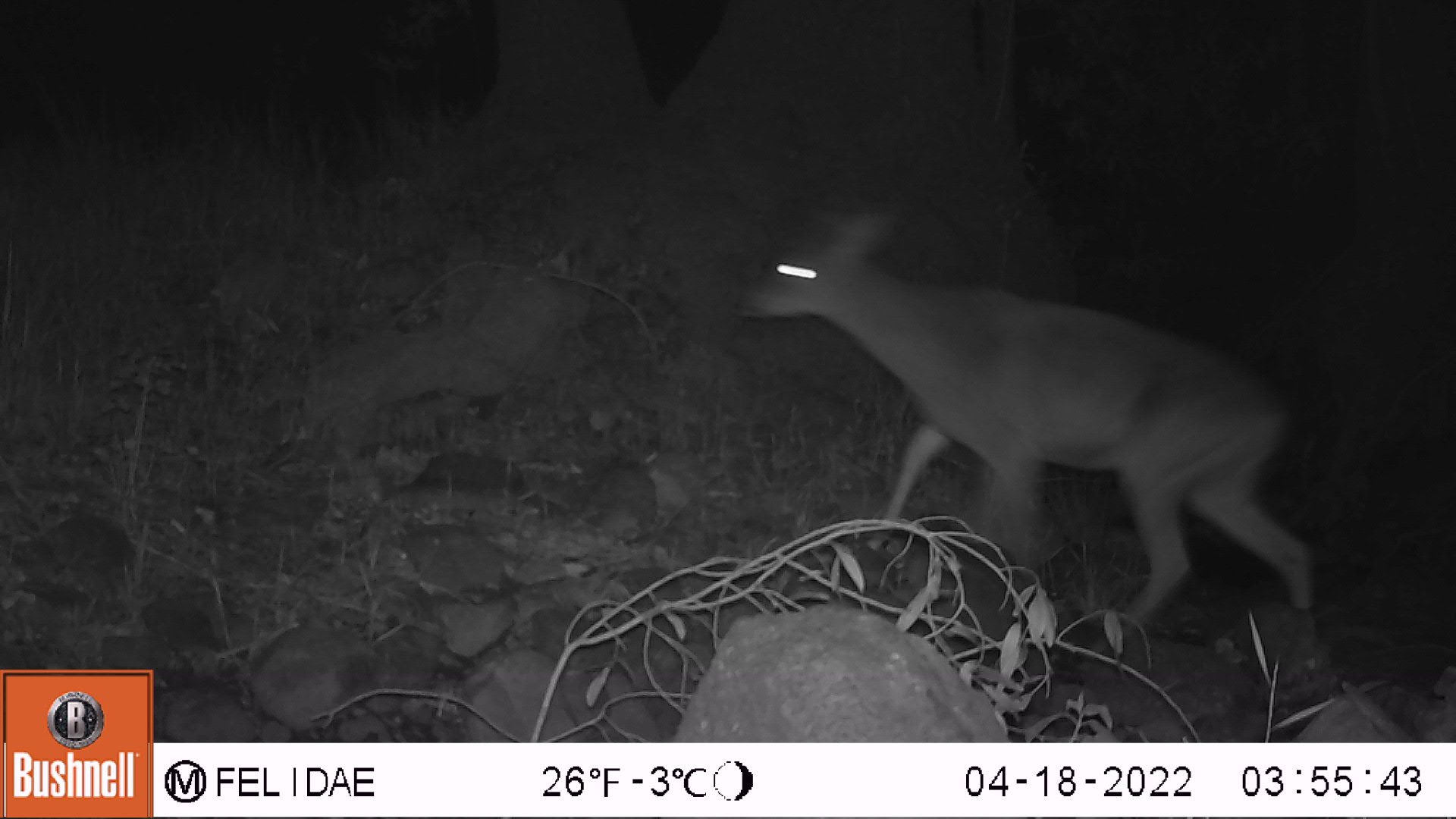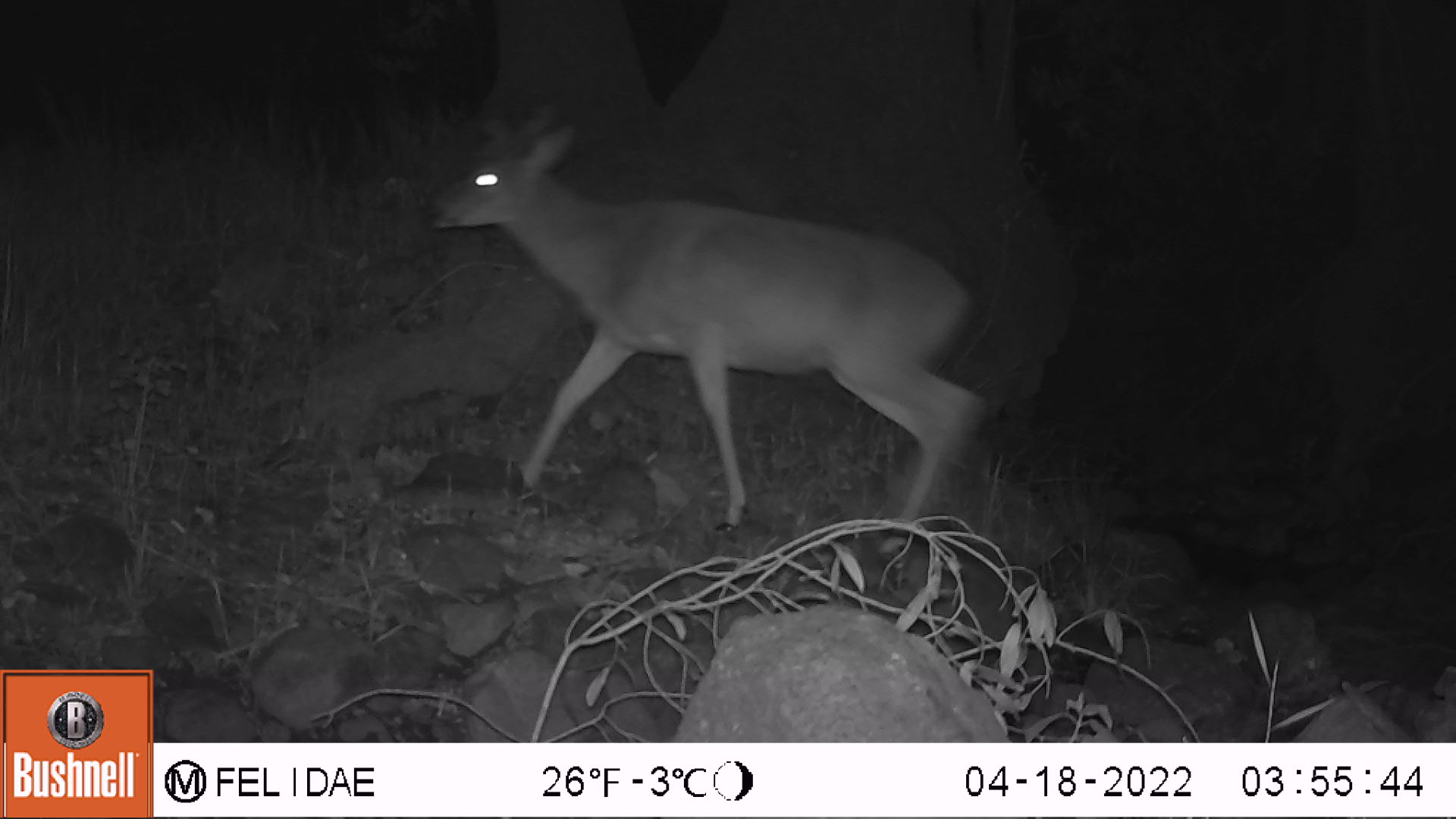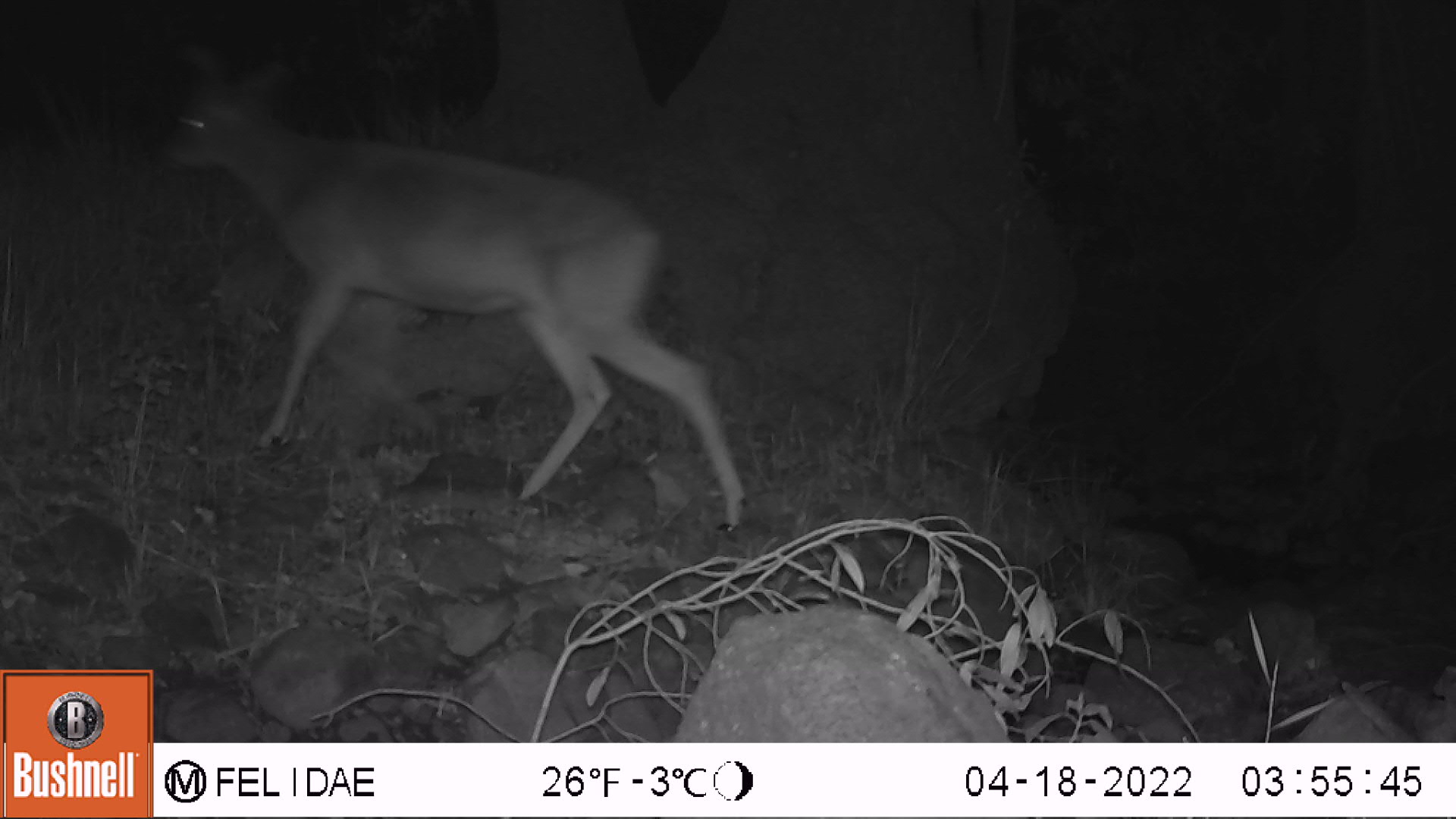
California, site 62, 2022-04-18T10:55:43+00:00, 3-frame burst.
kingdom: Animalia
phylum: Chordata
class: Mammalia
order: Artiodactyla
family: Cervidae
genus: Odocoileus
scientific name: Odocoileus hemionus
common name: mule deer